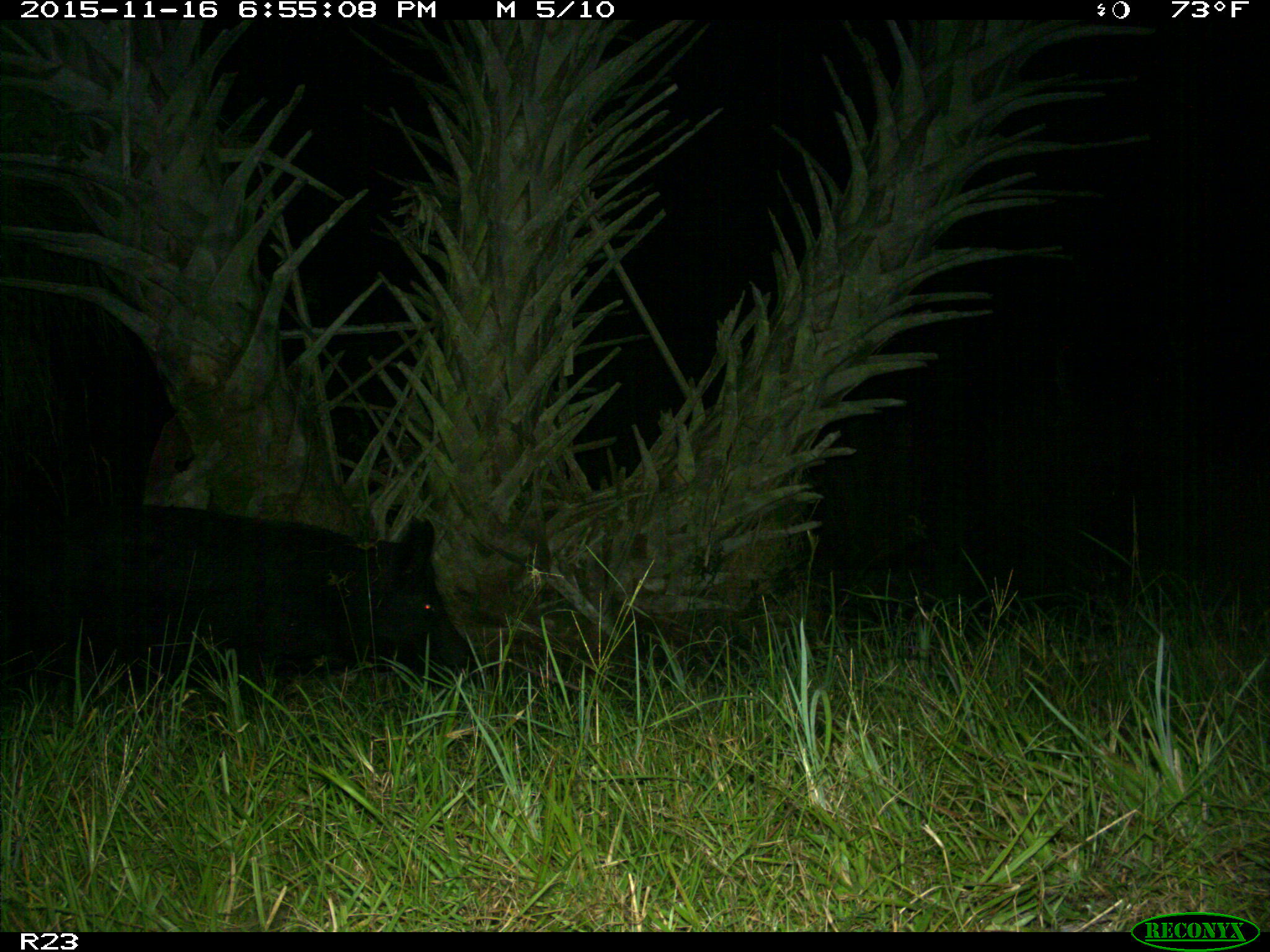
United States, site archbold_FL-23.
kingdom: Animalia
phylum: Chordata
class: Mammalia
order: Artiodactyla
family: Suidae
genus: Sus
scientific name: Sus scrofa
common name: wild boar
Sus scrofa (wild boar).